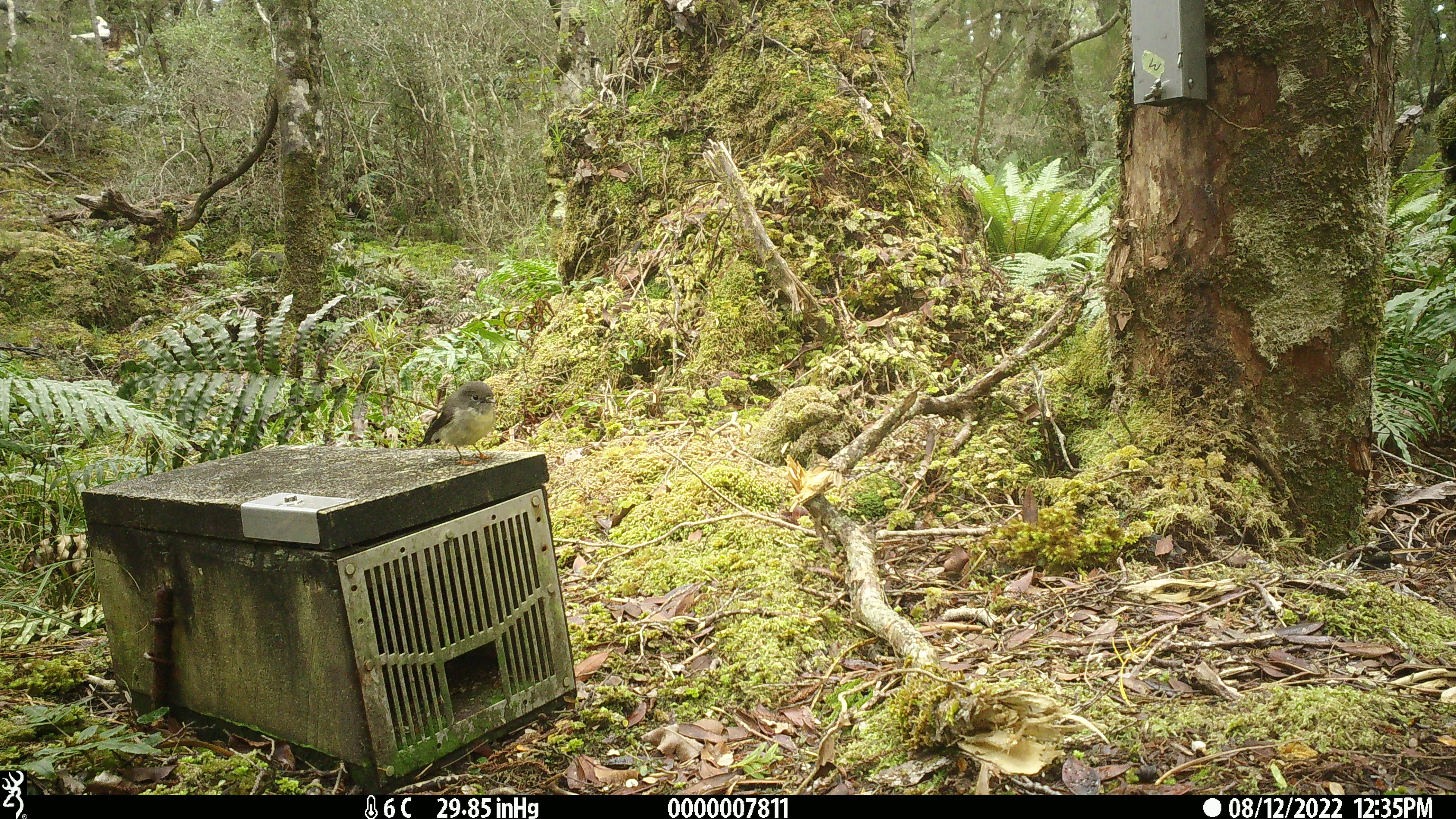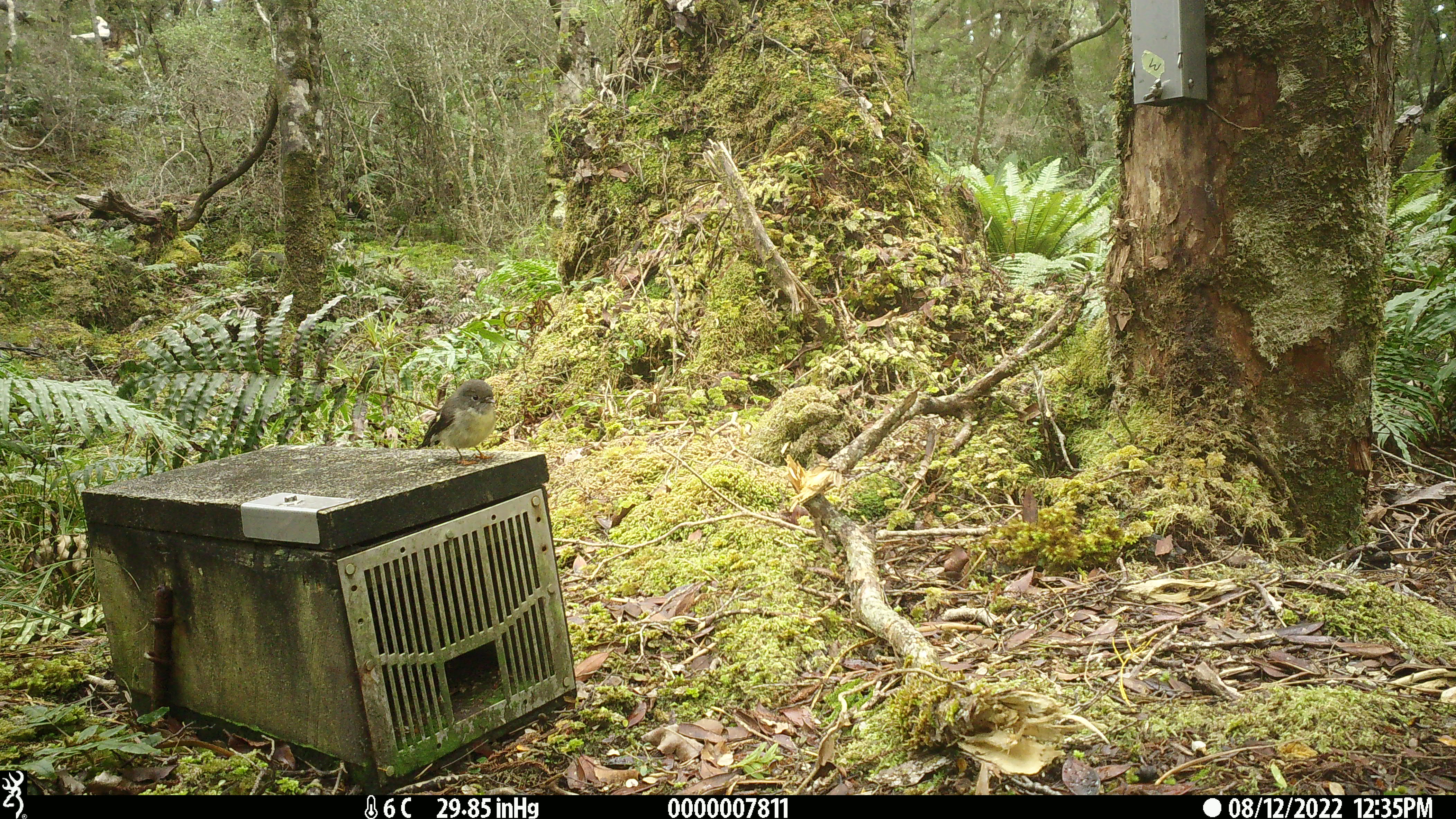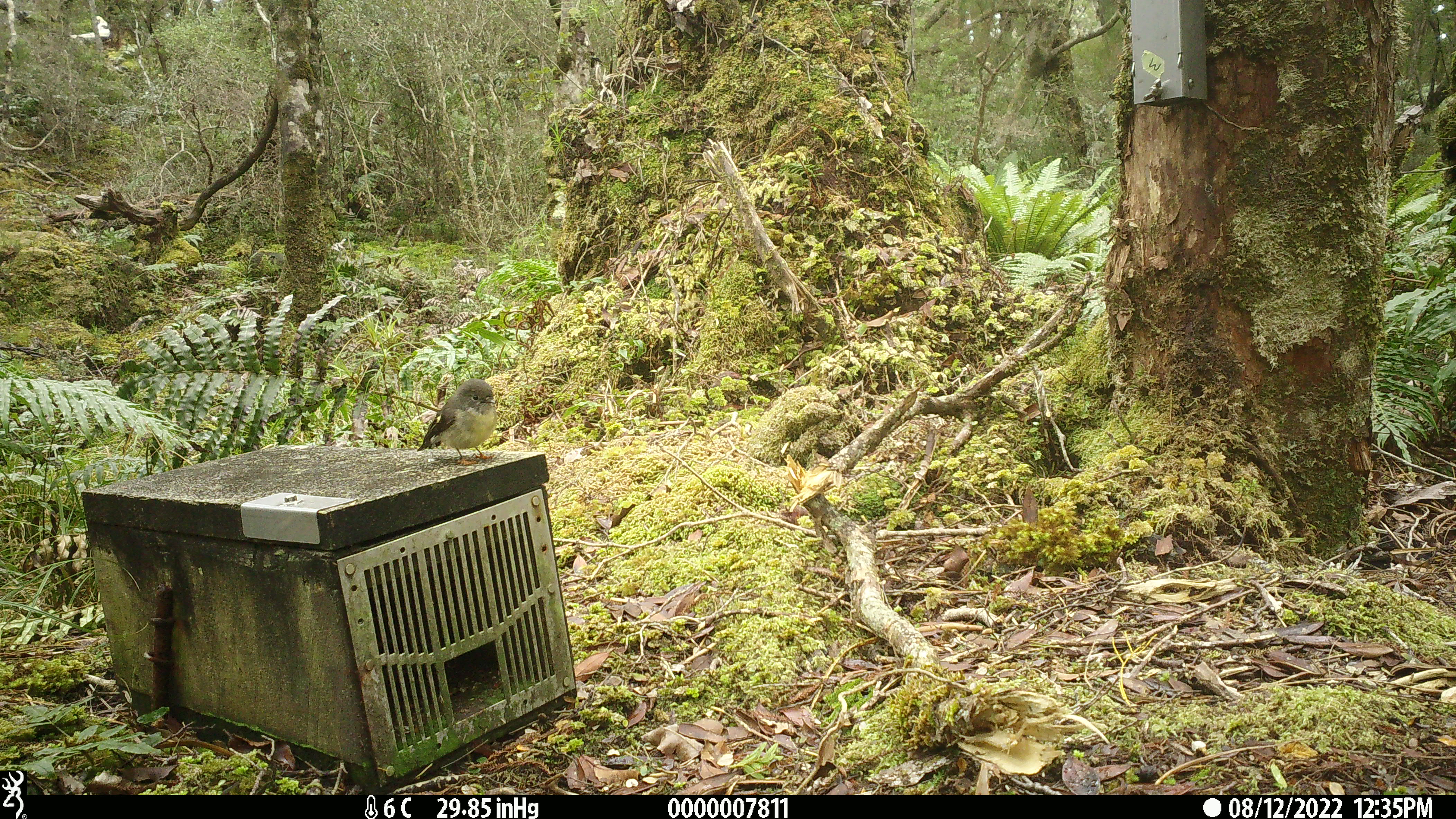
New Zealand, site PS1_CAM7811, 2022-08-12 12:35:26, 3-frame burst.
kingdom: Animalia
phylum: Chordata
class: Aves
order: Passeriformes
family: Petroicidae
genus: Petroica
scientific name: Petroica macrocephala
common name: tomtit